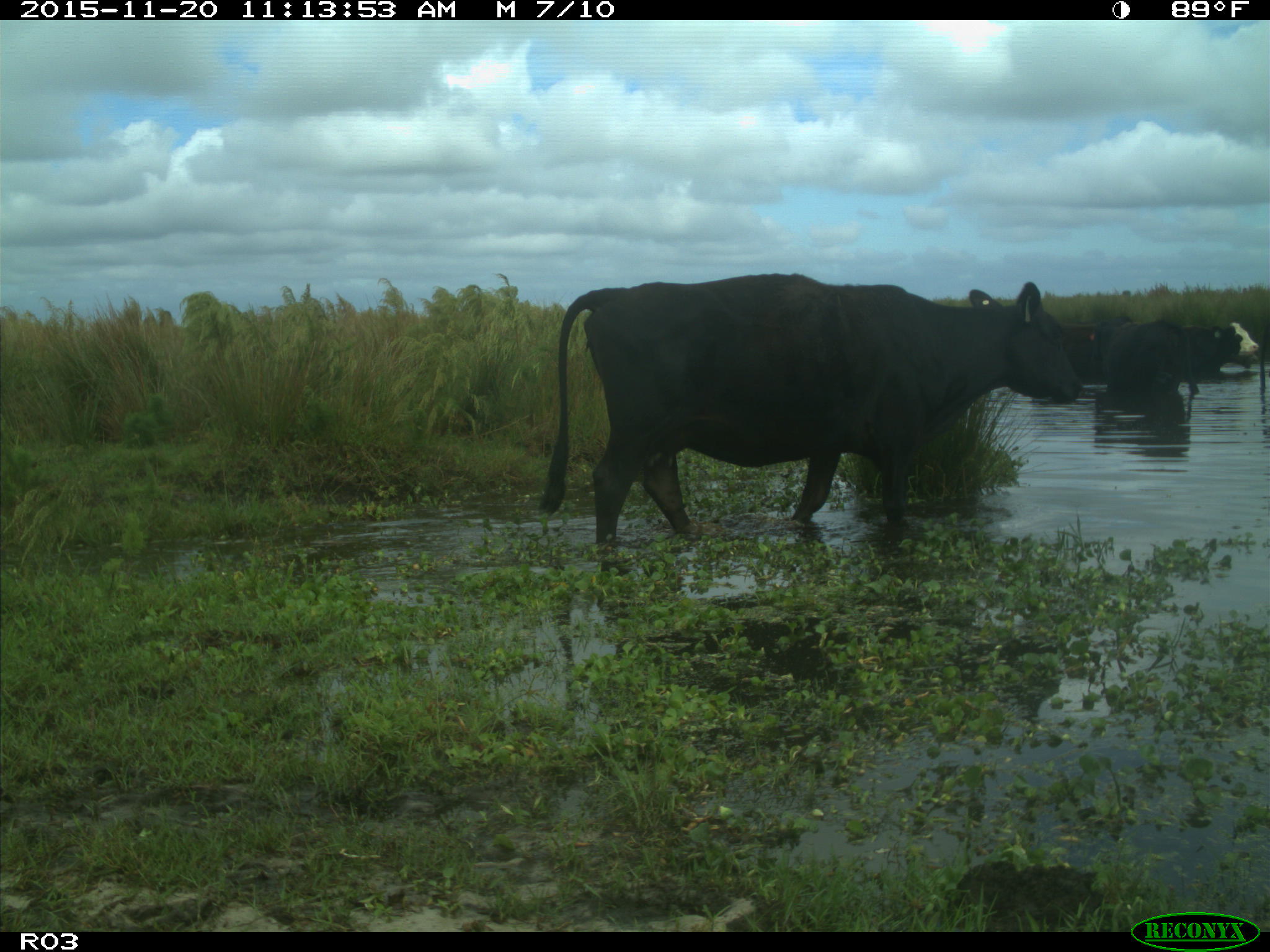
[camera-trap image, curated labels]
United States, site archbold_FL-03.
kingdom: Animalia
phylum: Chordata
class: Mammalia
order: Artiodactyla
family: Bovidae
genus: Bos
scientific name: Bos taurus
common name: domestic cow